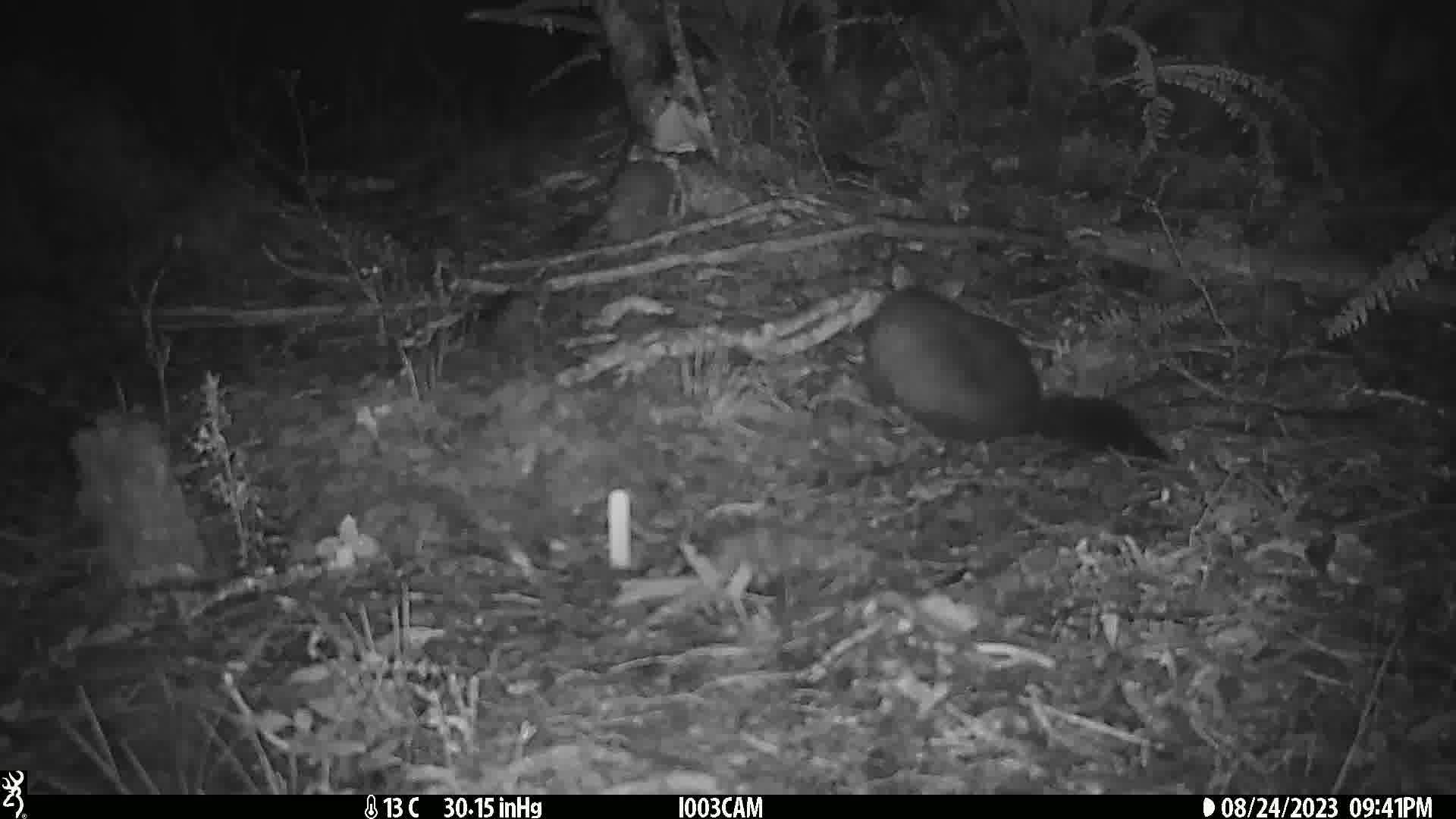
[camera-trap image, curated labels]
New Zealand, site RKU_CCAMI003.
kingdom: Animalia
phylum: Chordata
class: Mammalia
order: Diprotodontia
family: Phalangeridae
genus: Trichosurus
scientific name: Trichosurus vulpecula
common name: common brushtail possum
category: possum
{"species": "possum (common brushtail possum) (Trichosurus vulpecula)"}